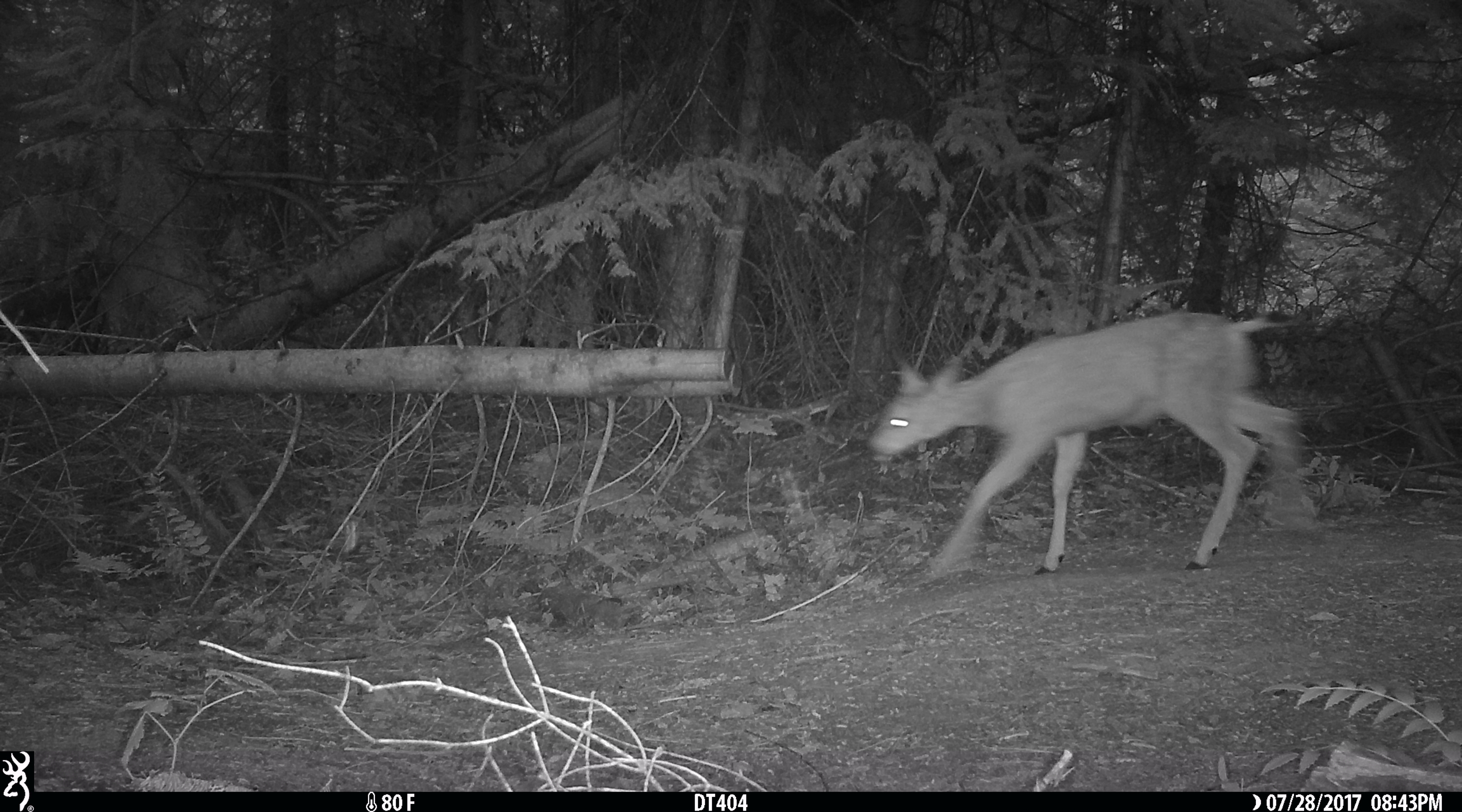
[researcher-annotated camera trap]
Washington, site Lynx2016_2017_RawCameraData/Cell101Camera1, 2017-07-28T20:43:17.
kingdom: Animalia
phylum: Chordata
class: Mammalia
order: Artiodactyla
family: Cervidae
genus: Odocoileus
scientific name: Odocoileus hemionus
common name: mule deer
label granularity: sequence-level